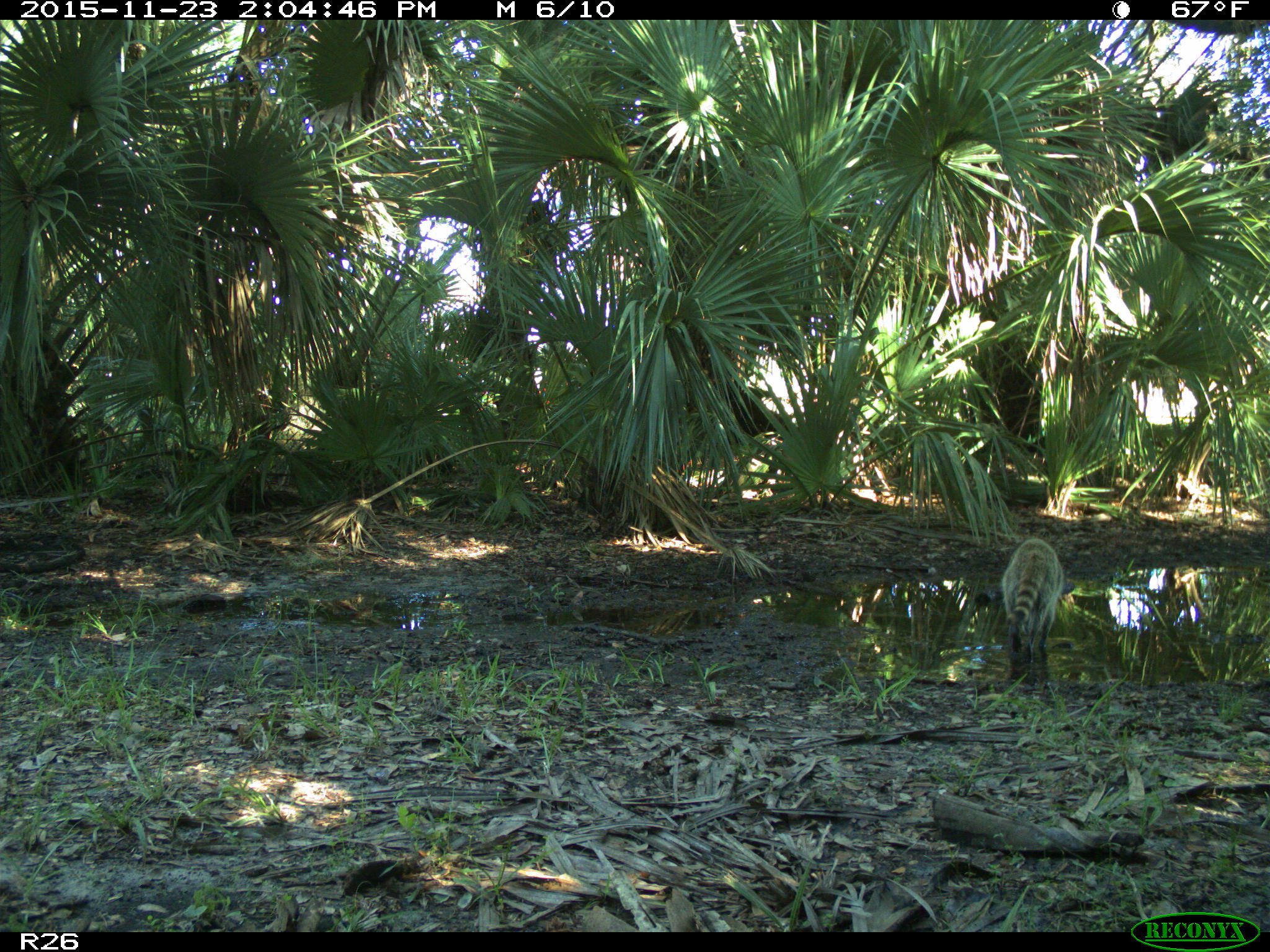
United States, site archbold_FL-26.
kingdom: Animalia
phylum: Chordata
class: Mammalia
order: Carnivora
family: Procyonidae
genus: Procyon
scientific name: Procyon lotor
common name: common raccoon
Procyon lotor (common raccoon).